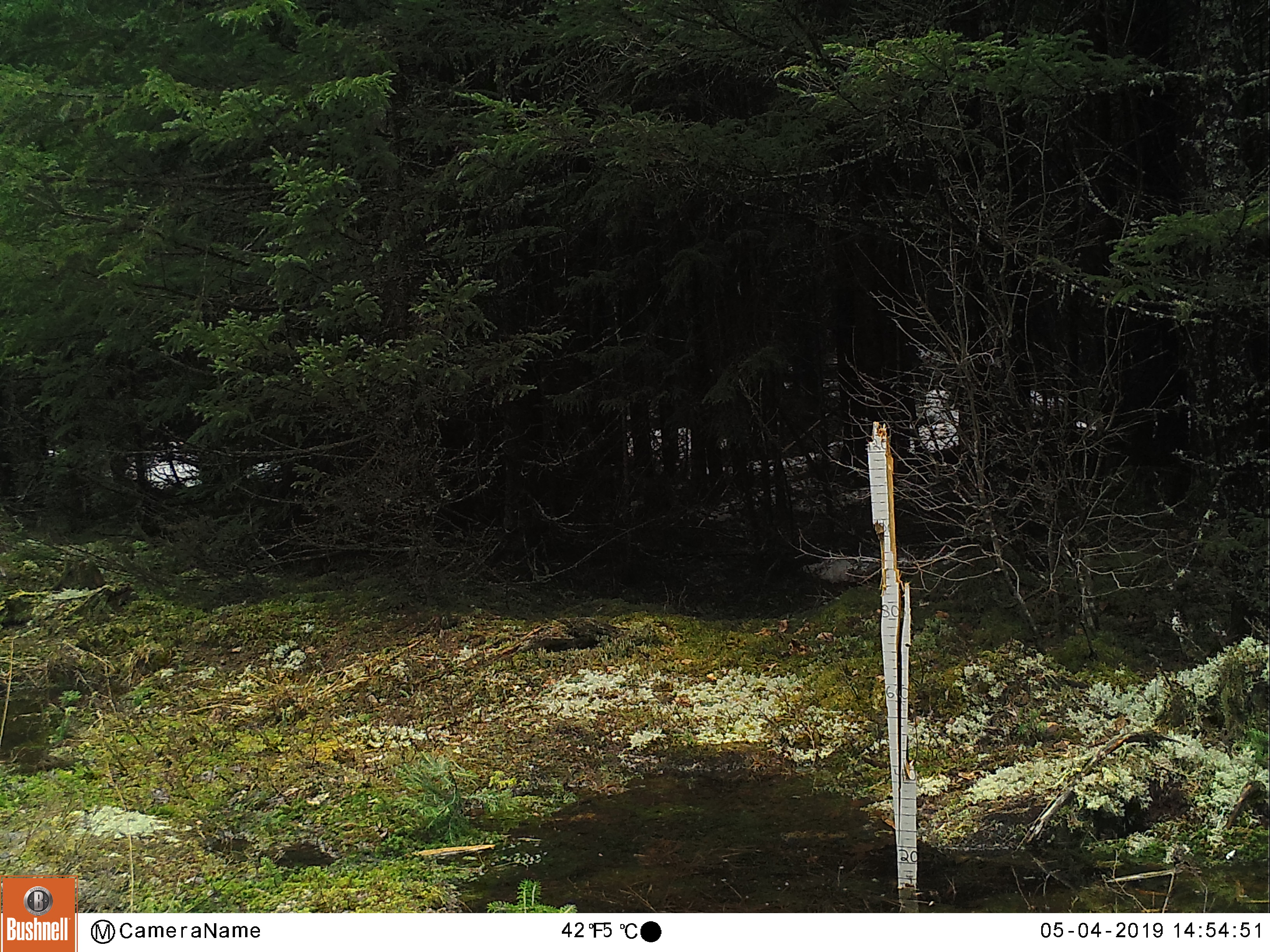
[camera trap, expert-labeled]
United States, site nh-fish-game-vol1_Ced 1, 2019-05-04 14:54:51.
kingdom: Animalia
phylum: Chordata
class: Aves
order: Galliformes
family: Phasianidae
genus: Meleagris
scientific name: Meleagris gallopavo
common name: wild turkey